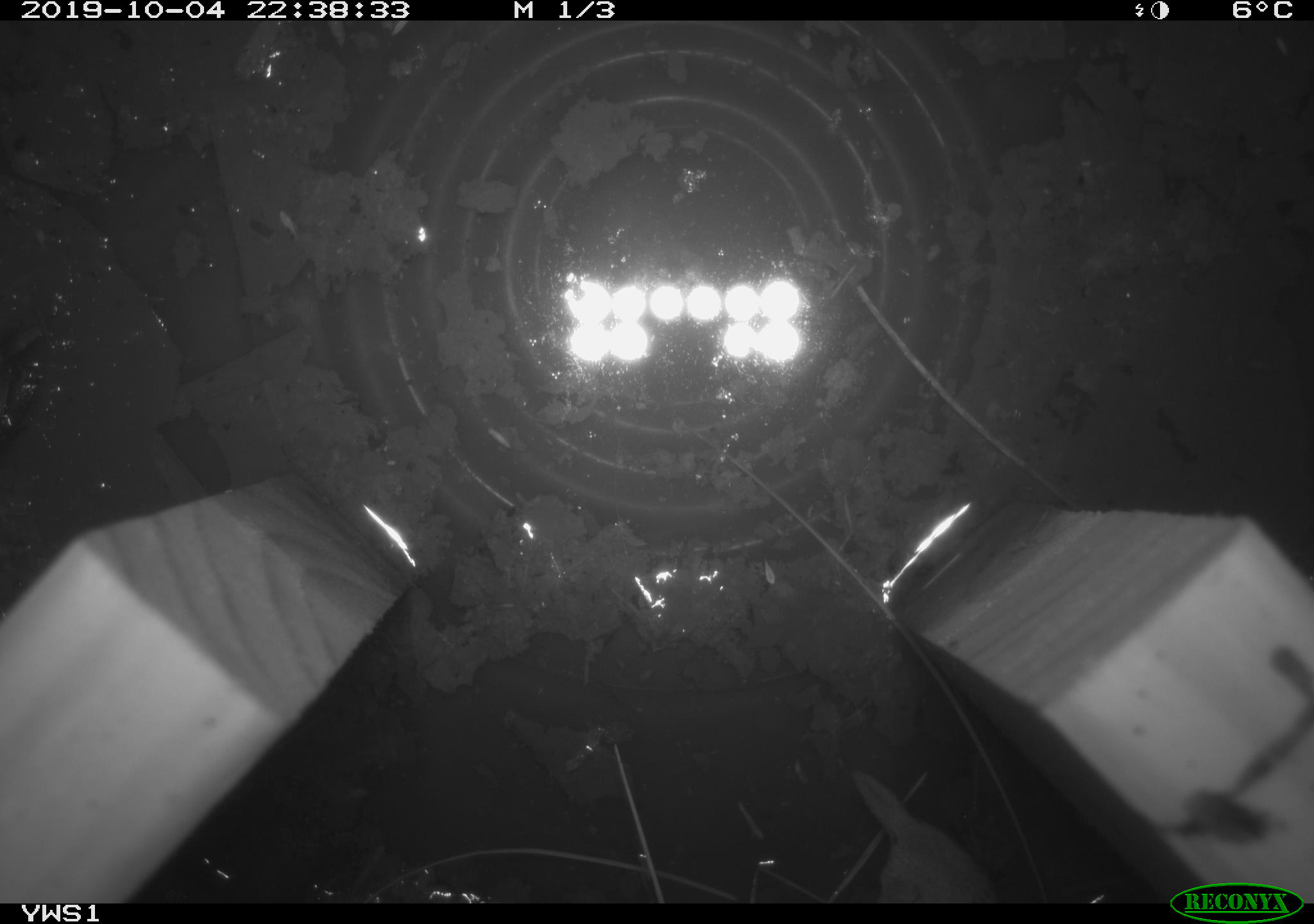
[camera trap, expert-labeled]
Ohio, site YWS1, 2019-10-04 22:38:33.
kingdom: Animalia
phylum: Chordata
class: Mammalia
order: Eulipotyphla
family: Soricidae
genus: Sorex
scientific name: Sorex cinereus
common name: masked shrew